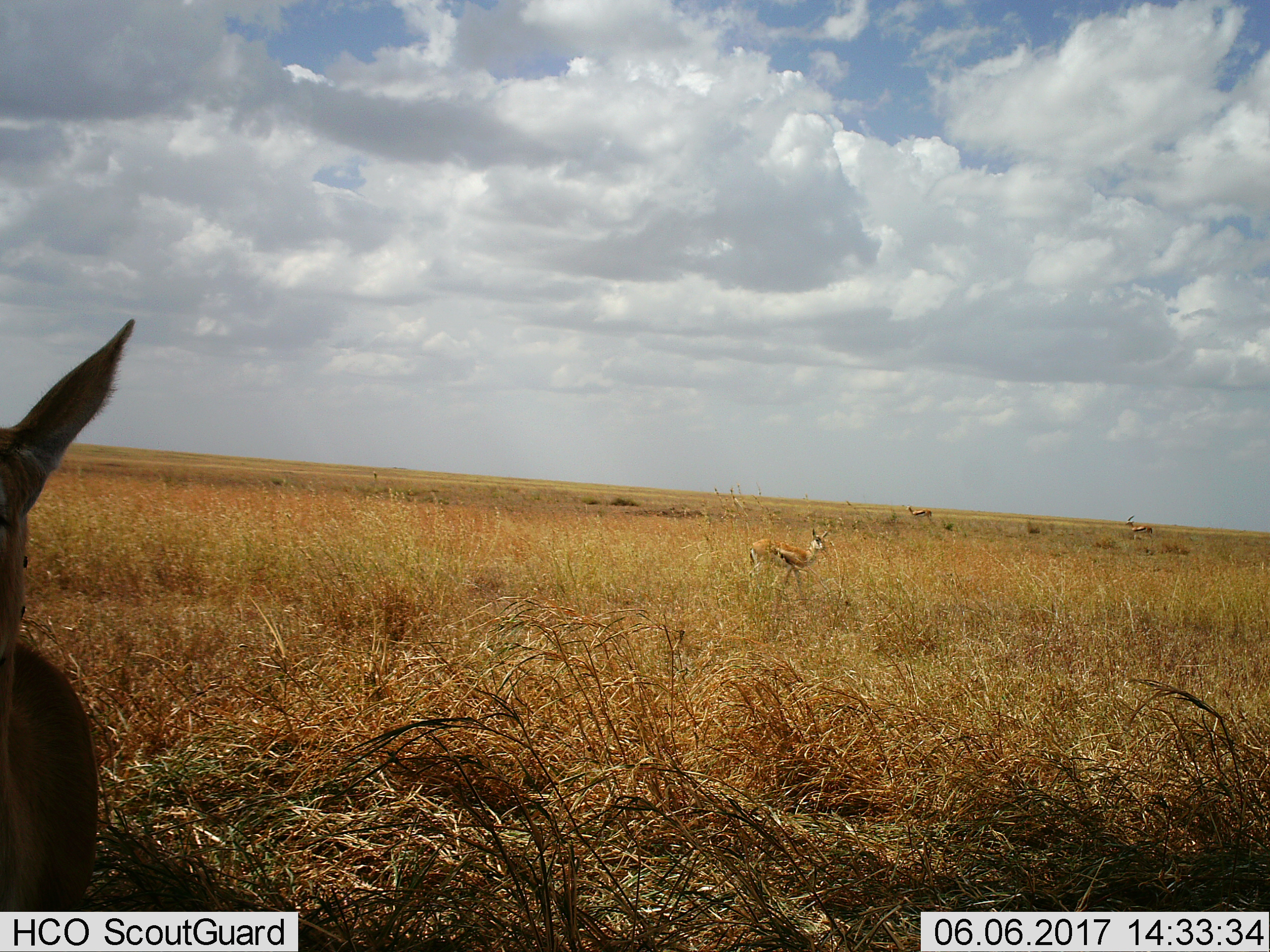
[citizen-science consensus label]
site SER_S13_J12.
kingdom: Animalia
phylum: Chordata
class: Mammalia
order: Artiodactyla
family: Bovidae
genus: Eudorcas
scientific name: Eudorcas thomsonii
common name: thomson's gazelle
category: gazellethomsons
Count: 4.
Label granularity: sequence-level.